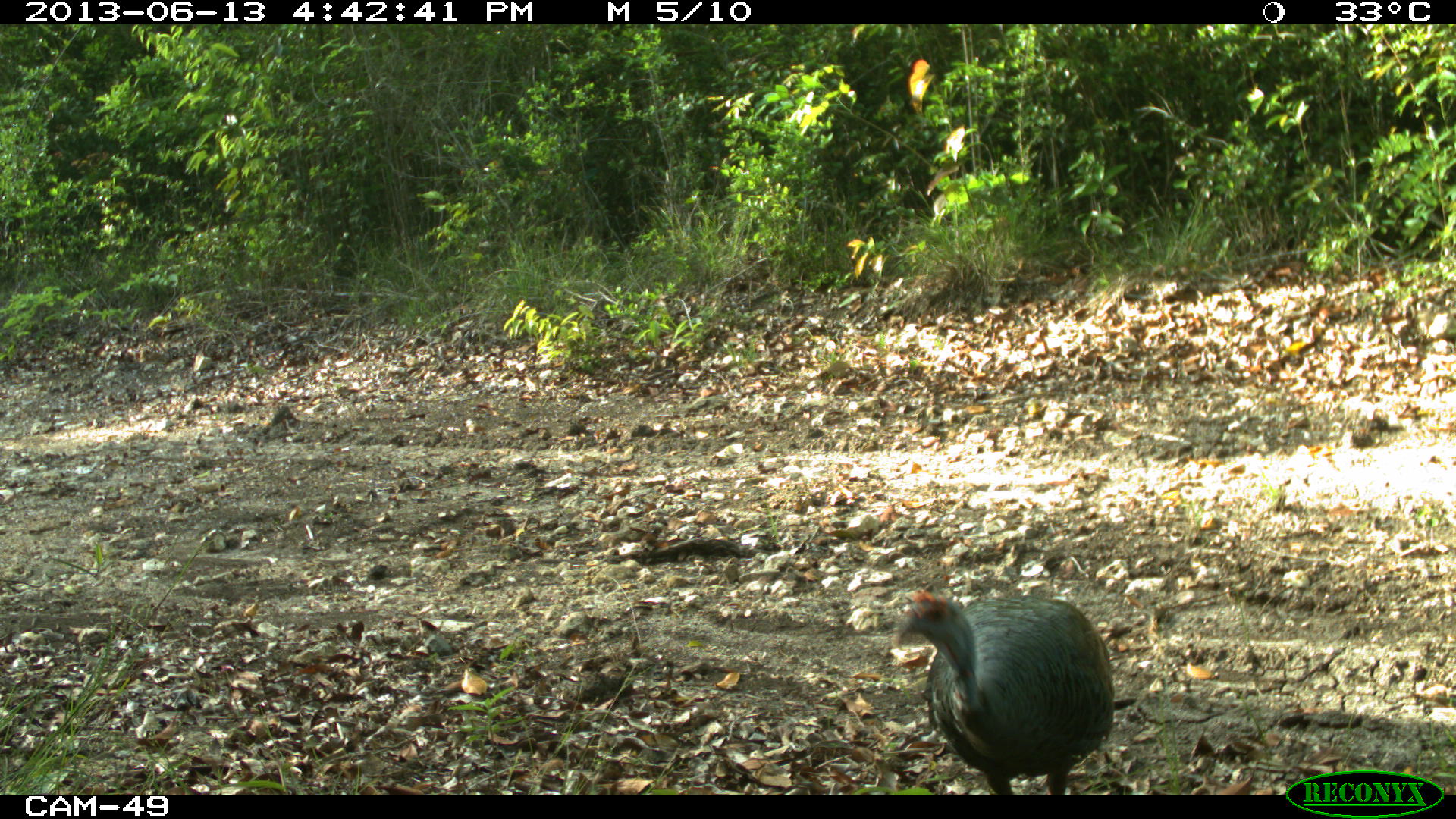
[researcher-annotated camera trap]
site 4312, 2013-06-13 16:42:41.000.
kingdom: Animalia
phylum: Chordata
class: Aves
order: Galliformes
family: Phasianidae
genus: Meleagris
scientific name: Meleagris ocellata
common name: ocellated turkey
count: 2